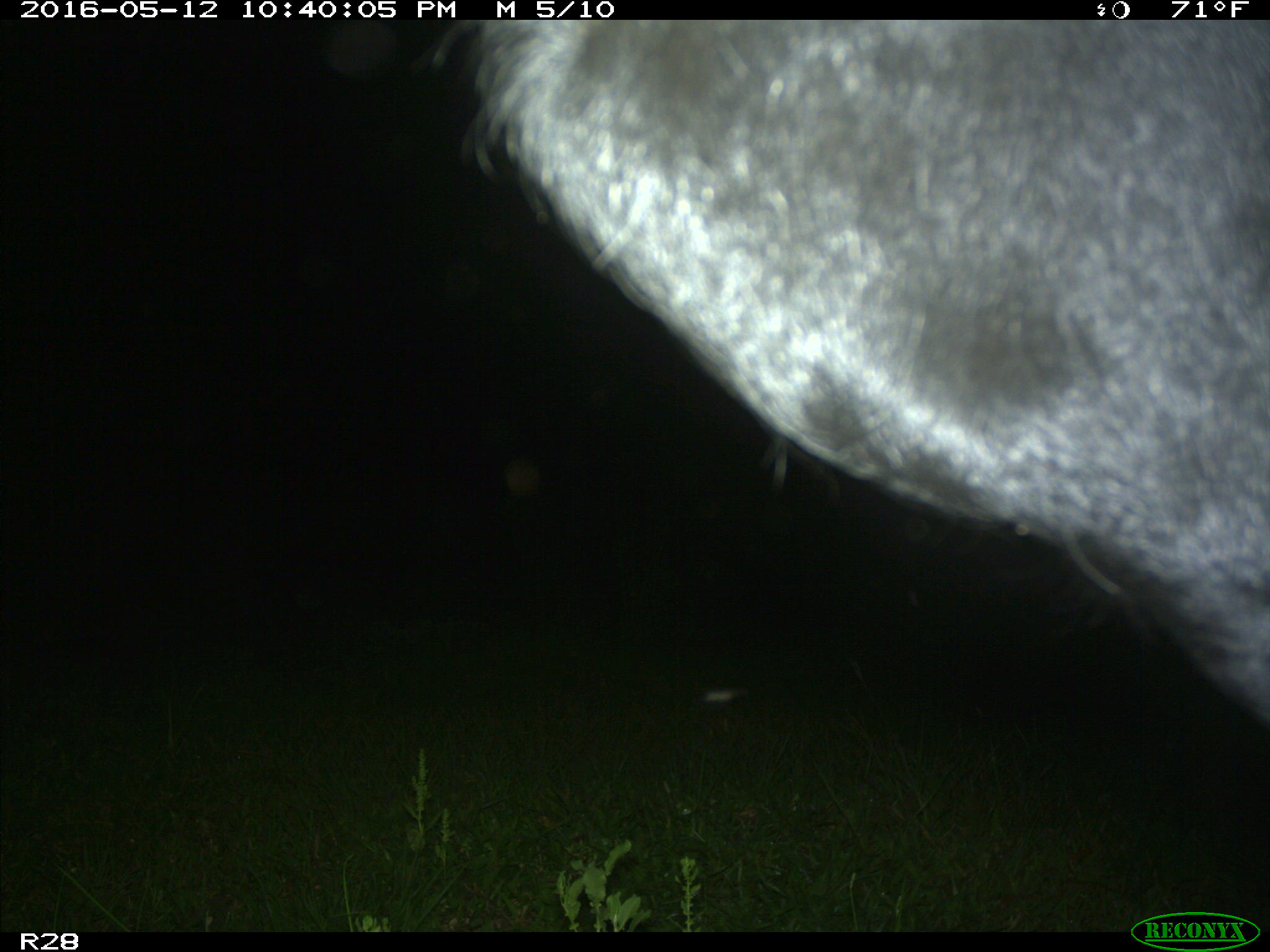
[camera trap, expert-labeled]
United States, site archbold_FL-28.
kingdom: Animalia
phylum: Chordata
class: Mammalia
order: Artiodactyla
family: Bovidae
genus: Bos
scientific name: Bos taurus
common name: domestic cow